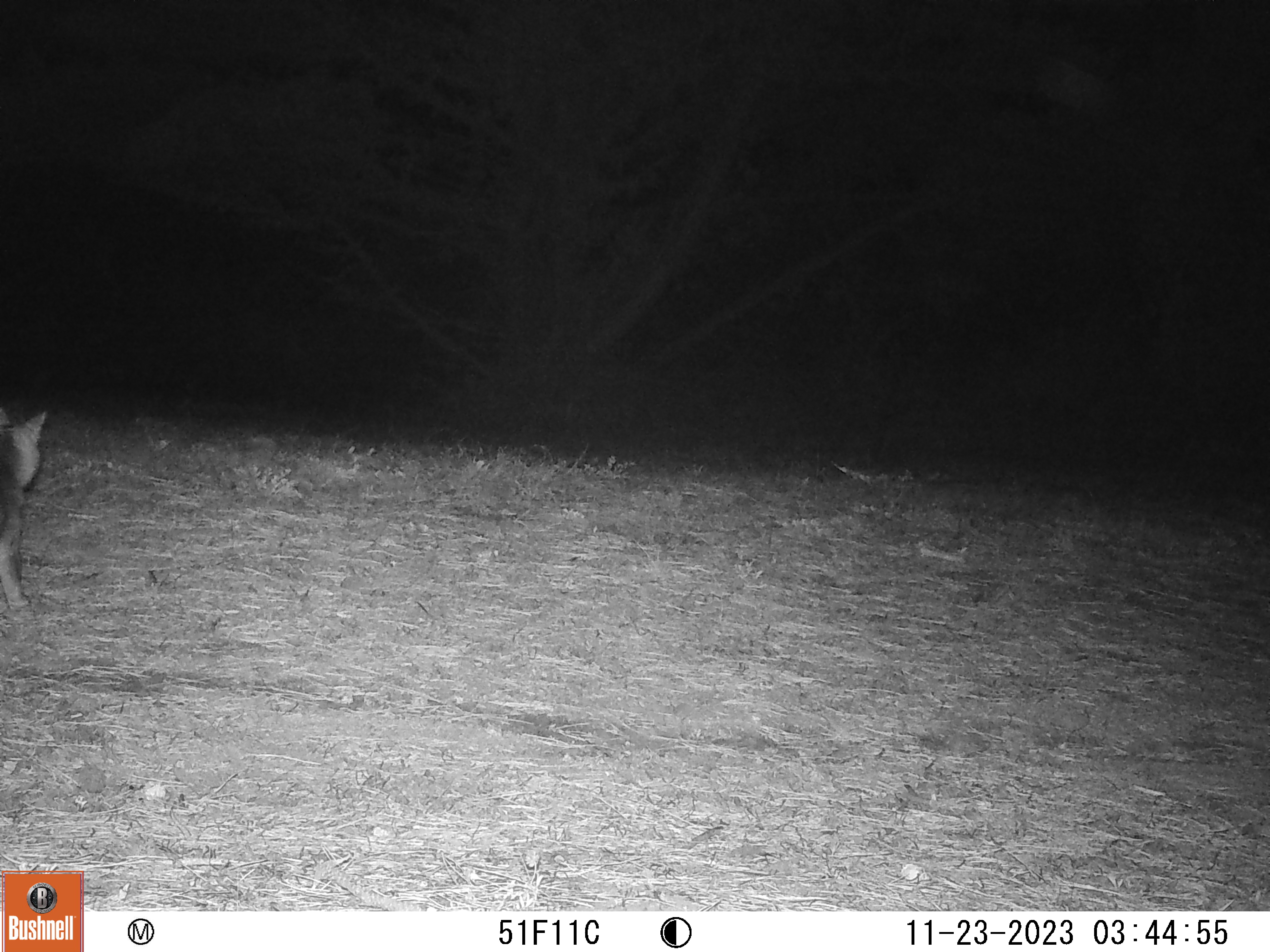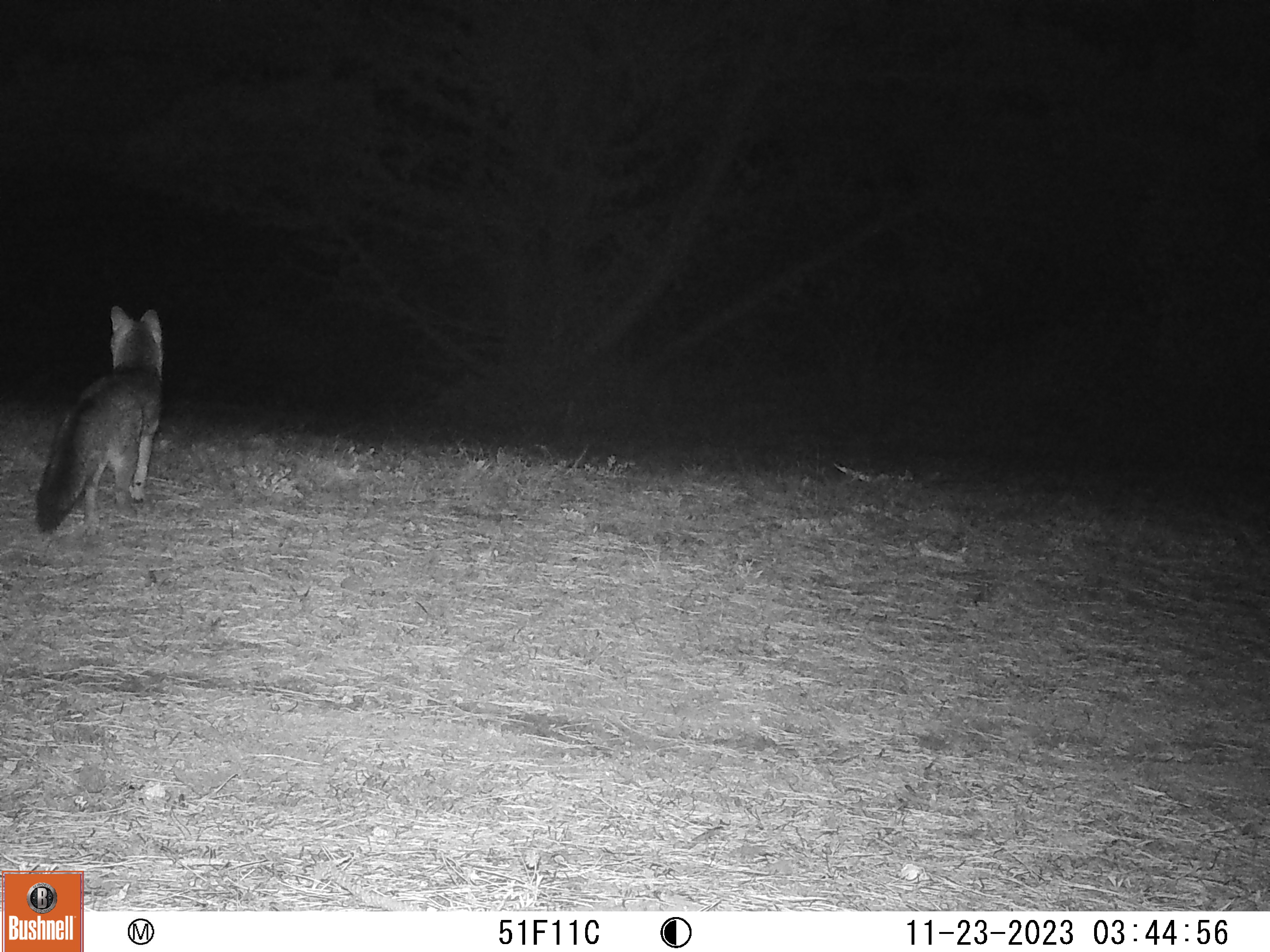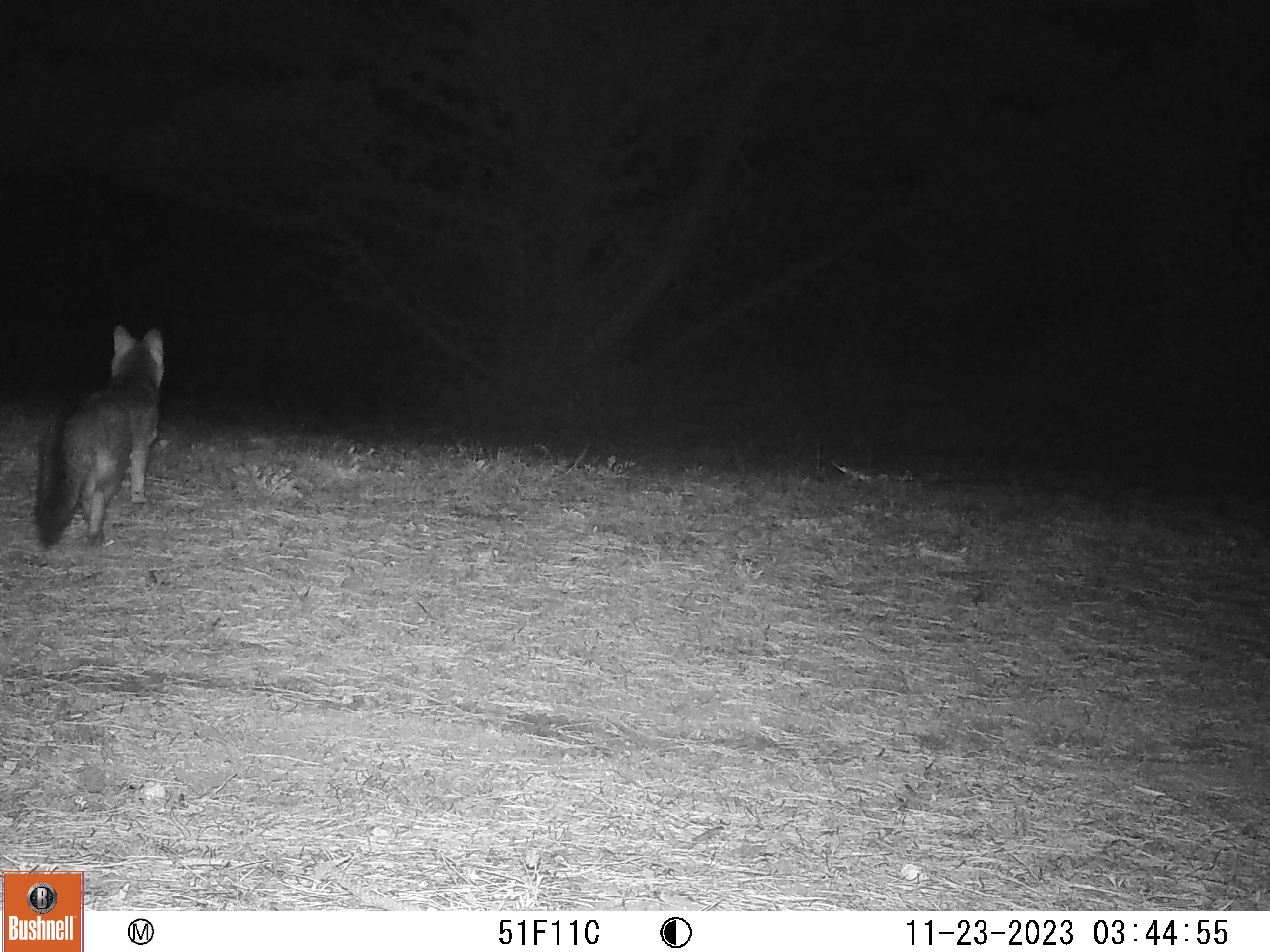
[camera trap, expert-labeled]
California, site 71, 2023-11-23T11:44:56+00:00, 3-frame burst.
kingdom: Animalia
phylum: Chordata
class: Mammalia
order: Carnivora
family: Canidae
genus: Urocyon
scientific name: Urocyon cinereoargenteus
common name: gray fox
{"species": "gray fox (Urocyon cinereoargenteus)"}